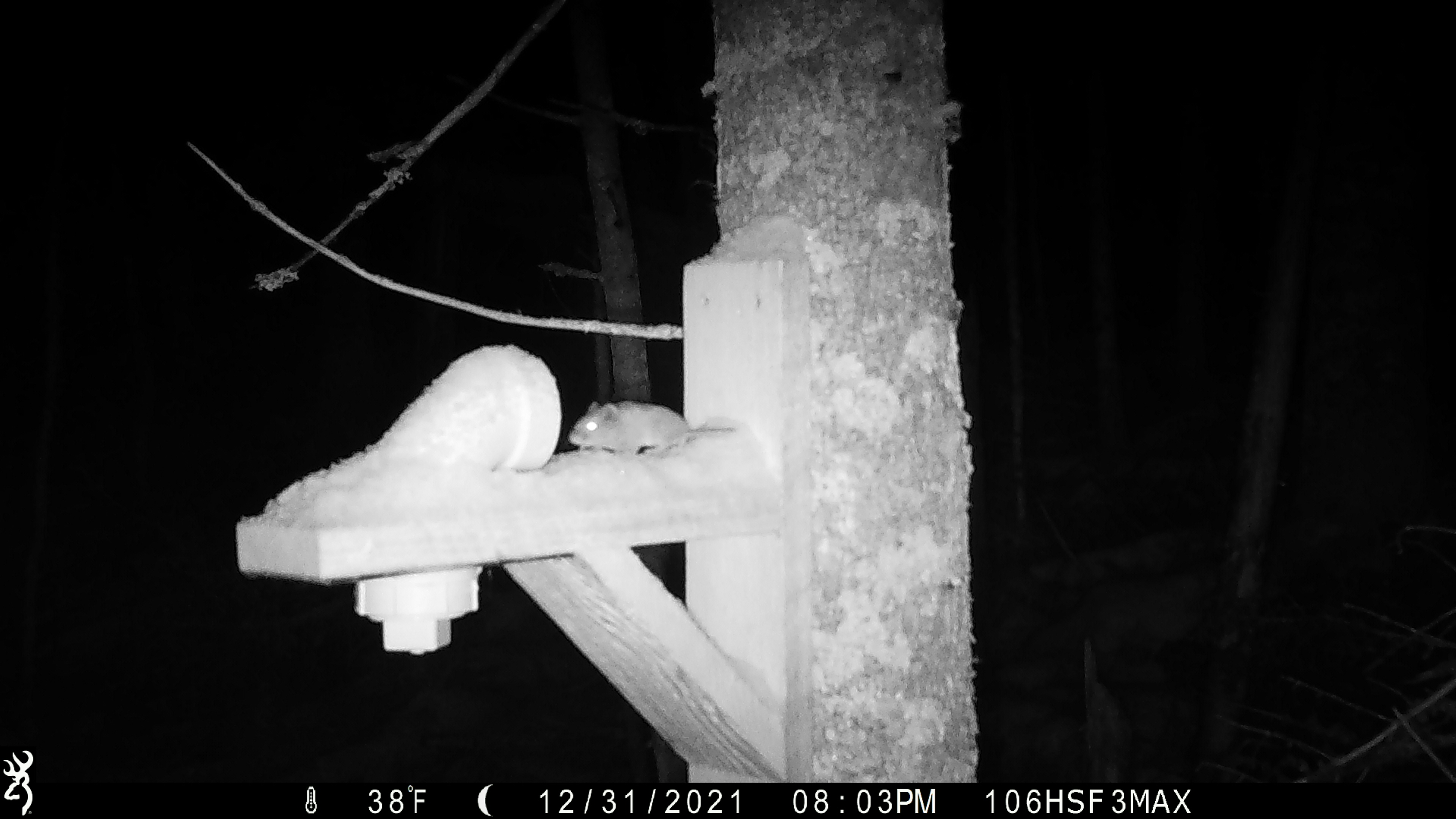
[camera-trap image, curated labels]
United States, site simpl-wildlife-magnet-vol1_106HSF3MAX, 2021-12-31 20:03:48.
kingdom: Animalia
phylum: Chordata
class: Mammalia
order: Rodentia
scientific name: Rodentia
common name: mouse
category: mouse sp.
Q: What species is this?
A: Mouse sp. (mouse) (Rodentia).